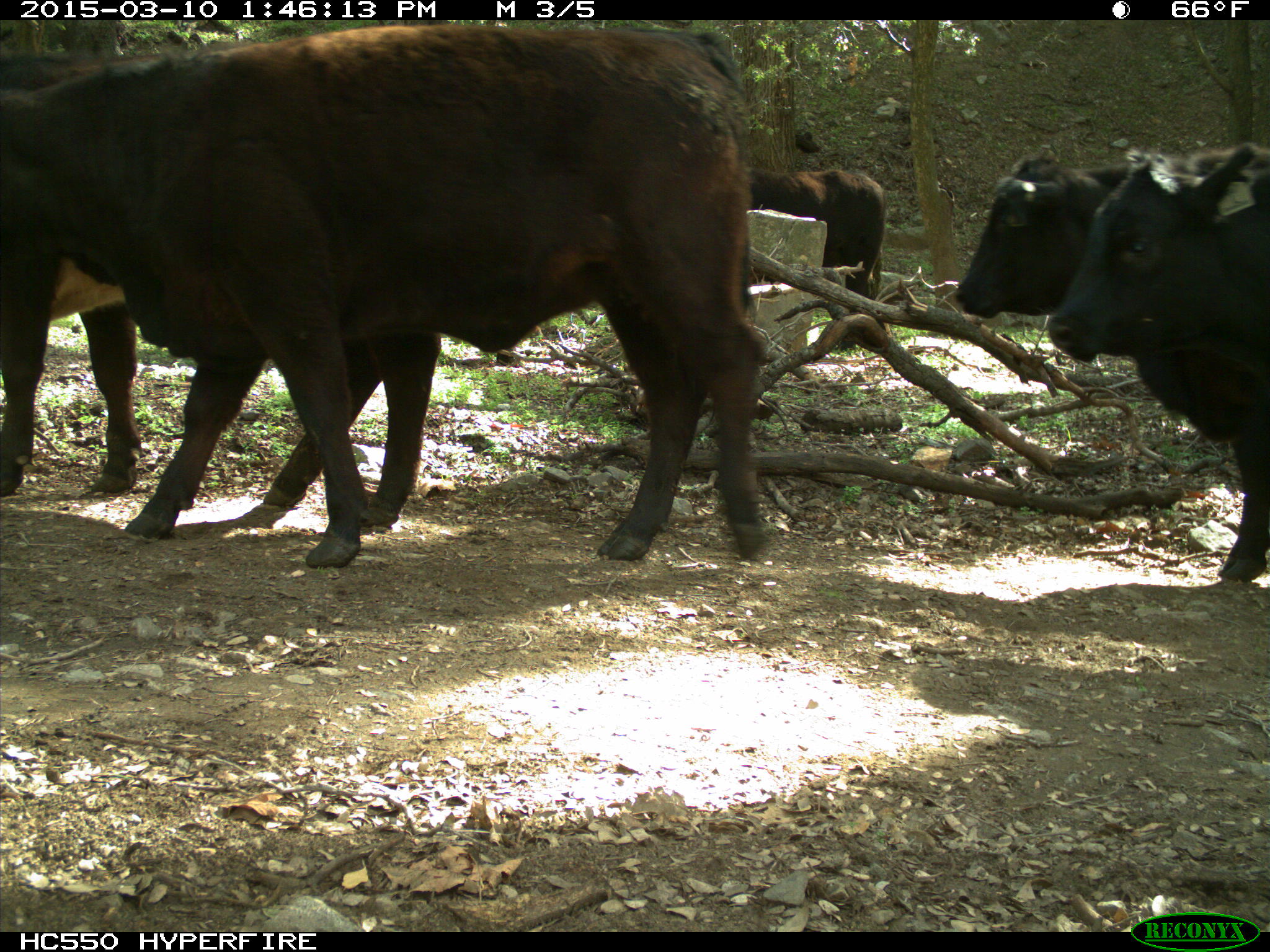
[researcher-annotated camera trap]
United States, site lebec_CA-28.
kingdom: Animalia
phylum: Chordata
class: Mammalia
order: Artiodactyla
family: Bovidae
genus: Bos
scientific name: Bos taurus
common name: domestic cow